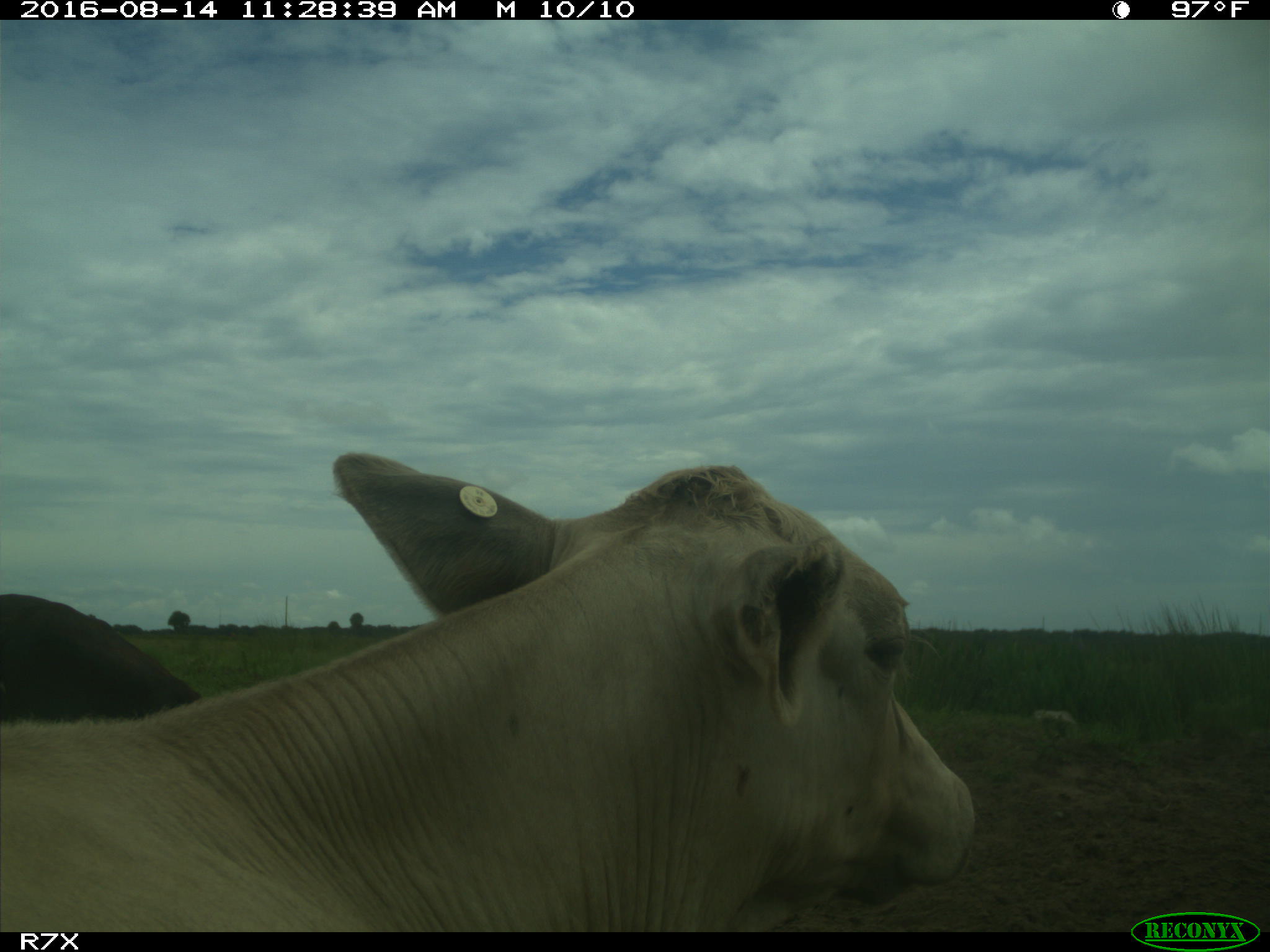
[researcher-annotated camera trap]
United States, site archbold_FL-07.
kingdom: Animalia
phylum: Chordata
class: Mammalia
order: Artiodactyla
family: Bovidae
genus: Bos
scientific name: Bos taurus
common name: domestic cow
Bos taurus (domestic cow).